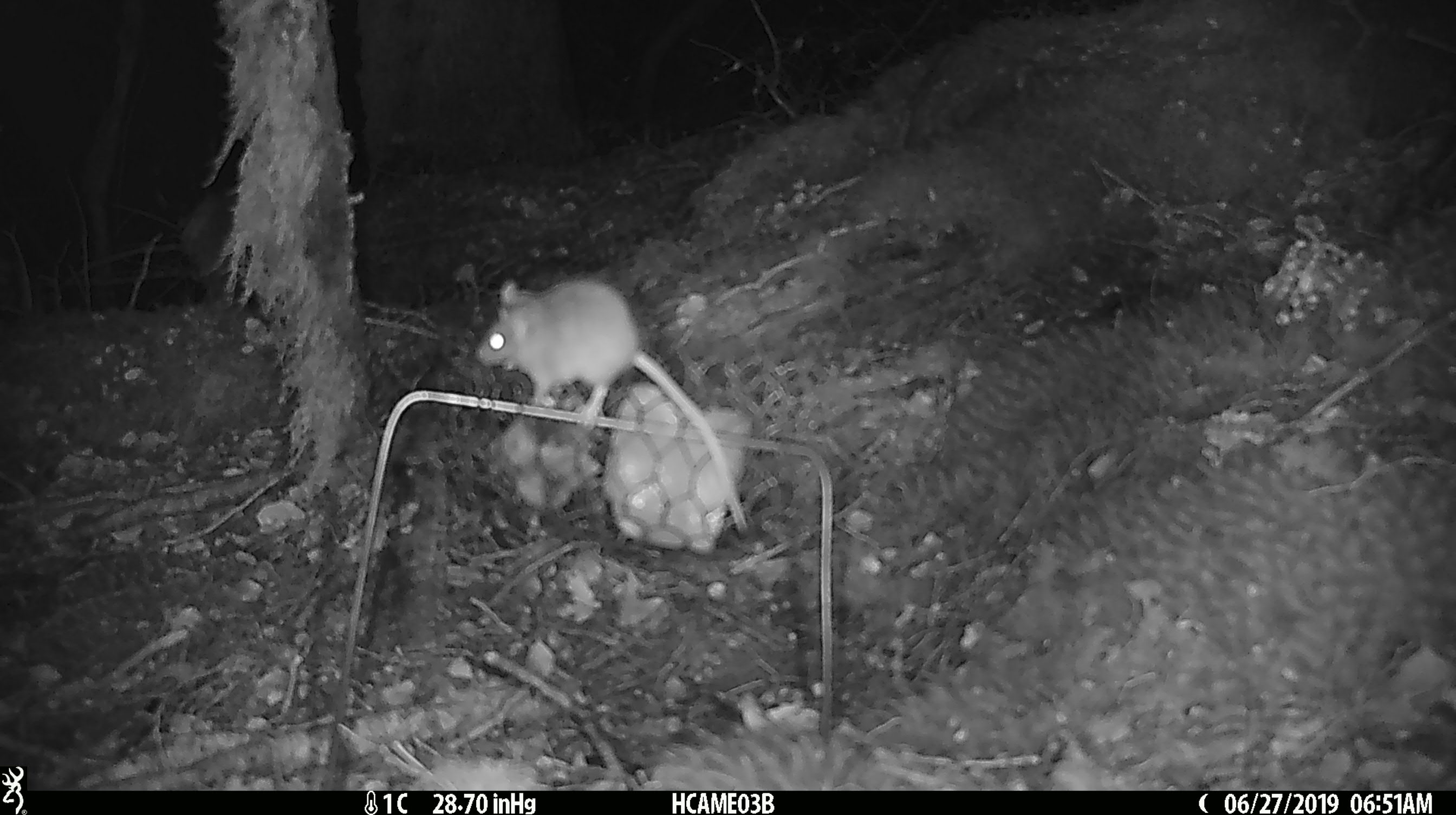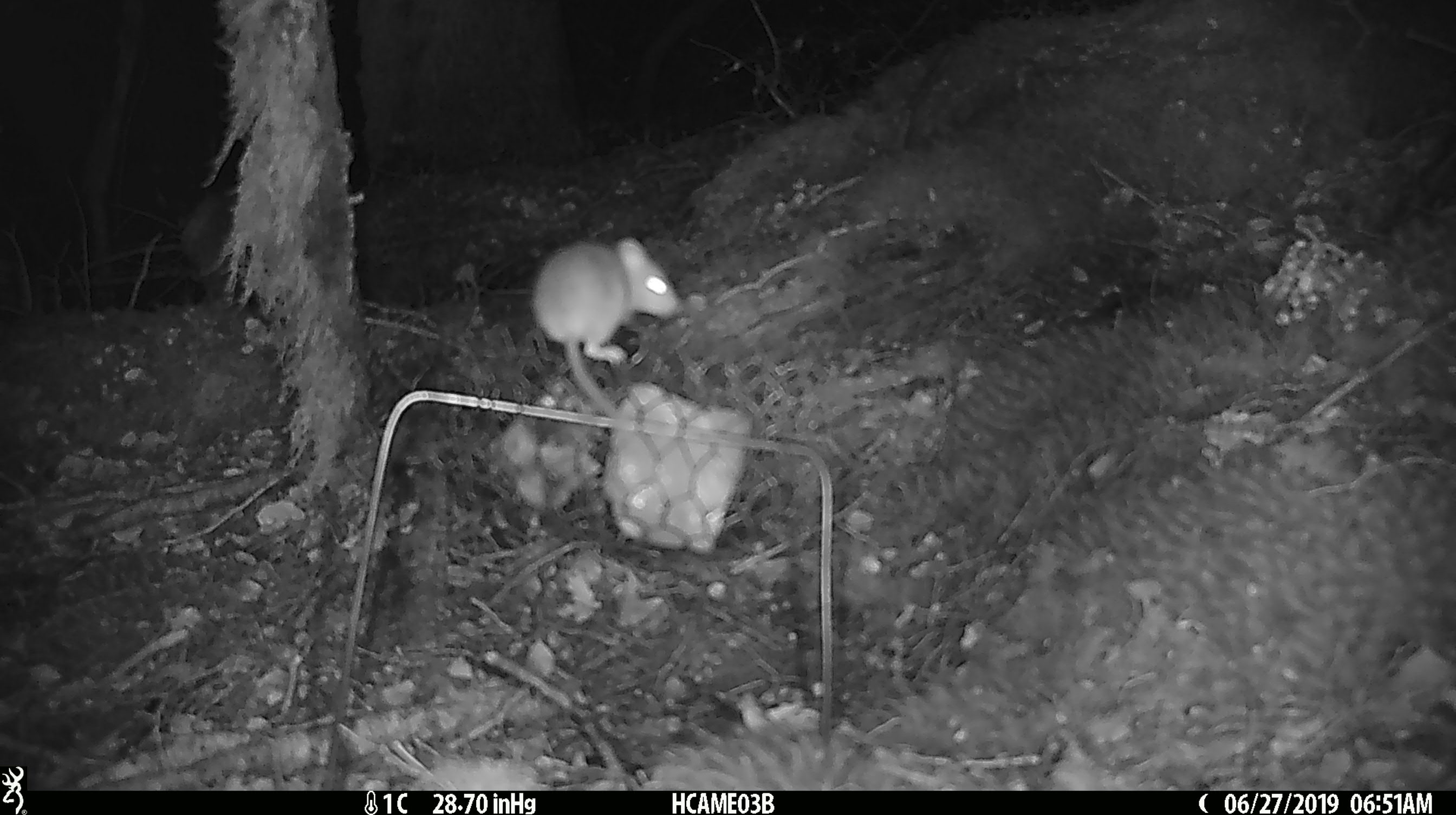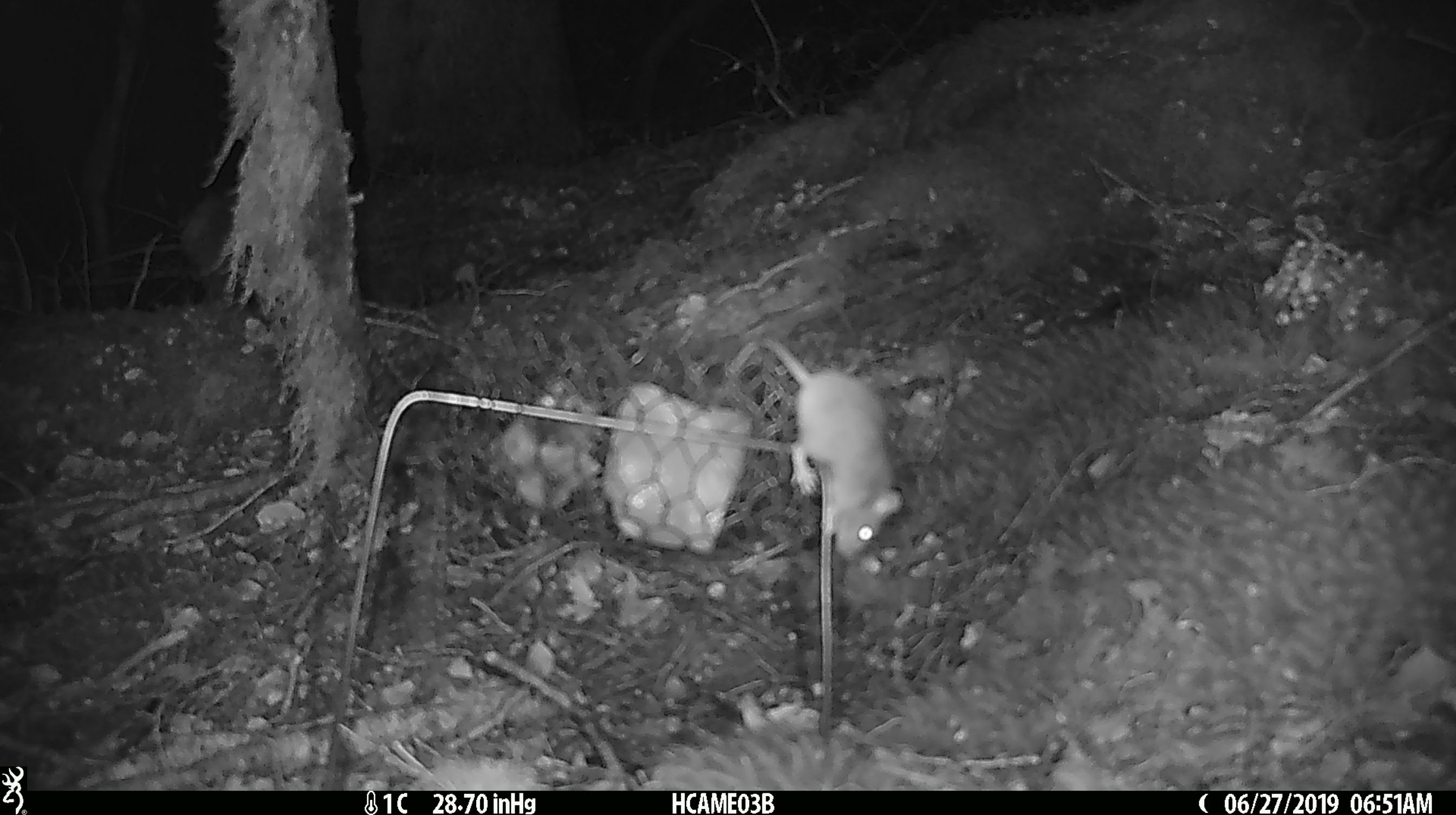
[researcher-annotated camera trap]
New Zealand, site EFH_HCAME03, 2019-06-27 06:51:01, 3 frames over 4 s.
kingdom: Animalia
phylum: Chordata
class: Mammalia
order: Rodentia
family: Muridae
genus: Mus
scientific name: Mus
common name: mouse